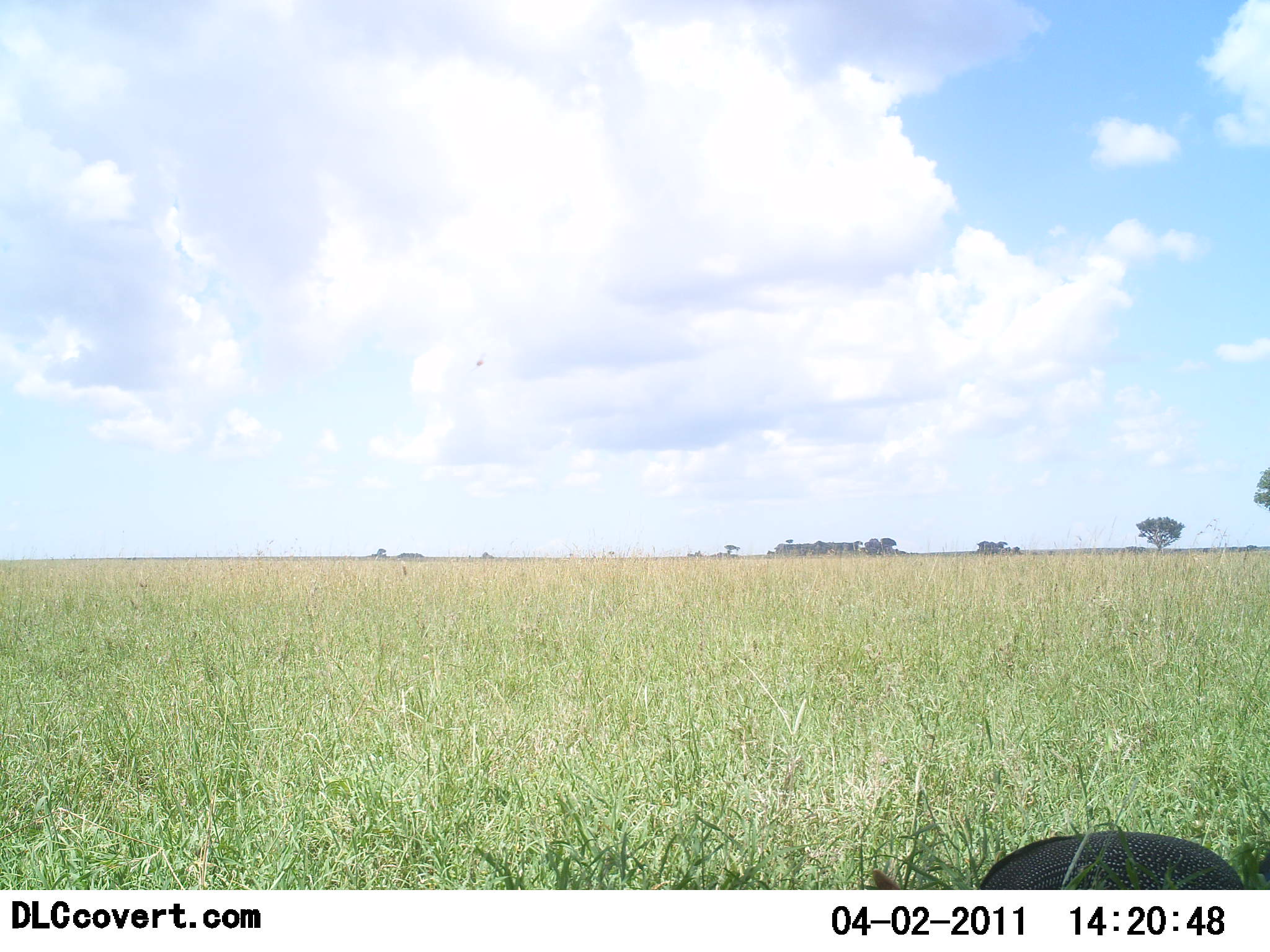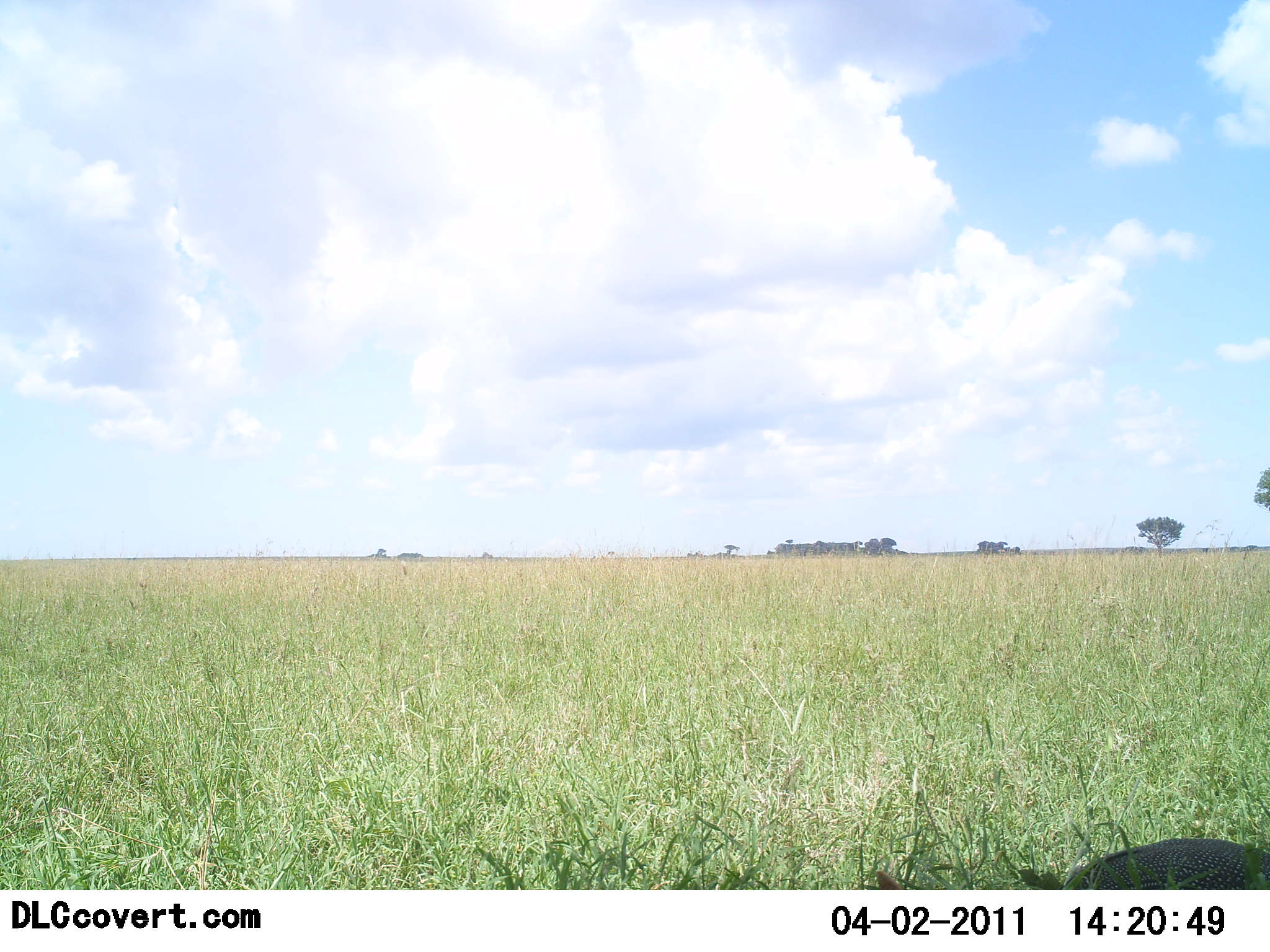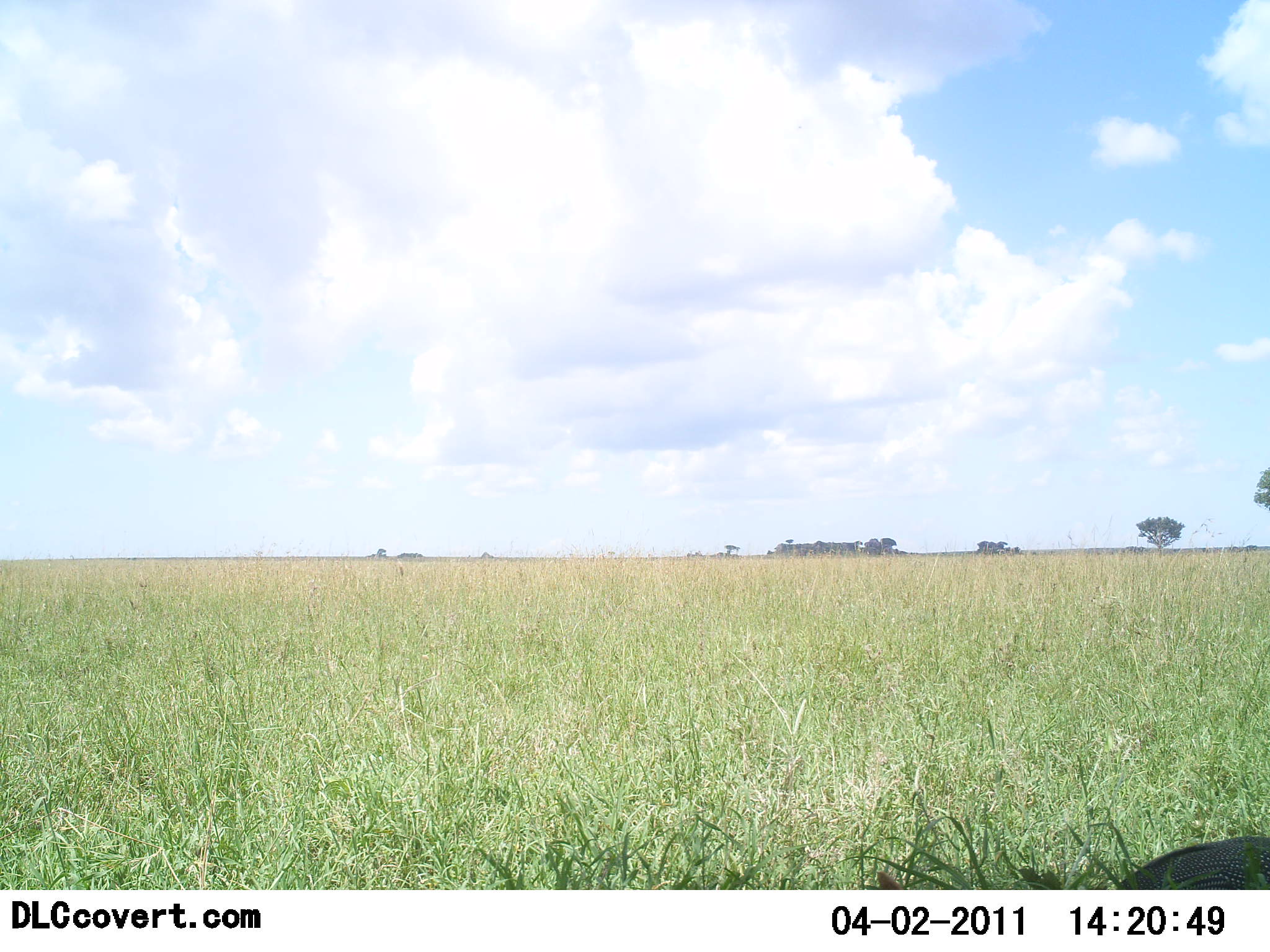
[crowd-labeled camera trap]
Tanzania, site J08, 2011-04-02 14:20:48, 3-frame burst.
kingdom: Animalia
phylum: Chordata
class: Aves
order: Galliformes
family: Numididae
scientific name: Numididae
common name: guinea fowl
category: guineafowl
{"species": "guineafowl (guinea fowl) (Numididae)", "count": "1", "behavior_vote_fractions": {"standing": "20%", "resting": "0%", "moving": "60%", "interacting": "0%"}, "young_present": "0%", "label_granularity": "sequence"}